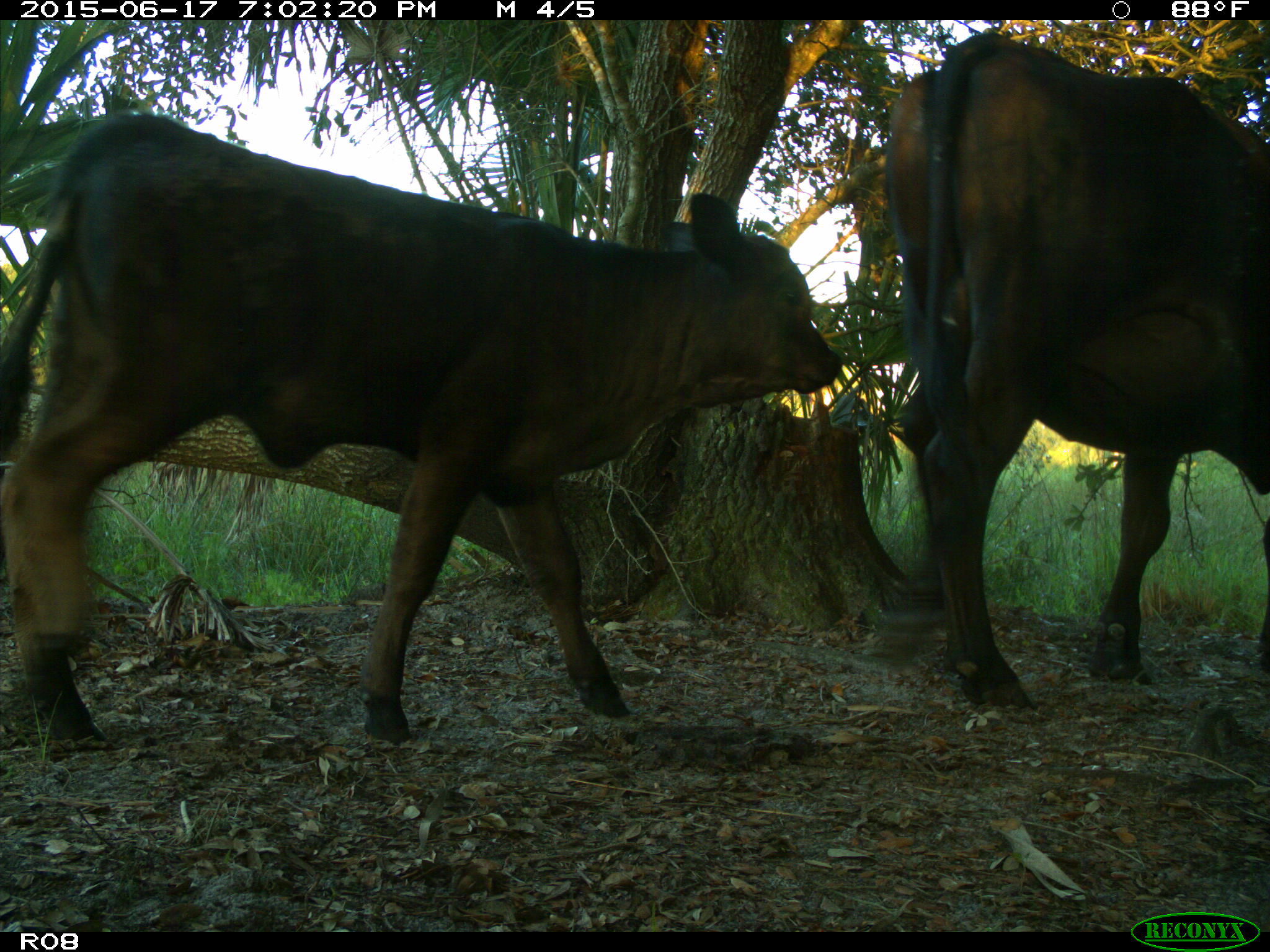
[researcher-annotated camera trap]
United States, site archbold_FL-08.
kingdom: Animalia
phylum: Chordata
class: Mammalia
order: Artiodactyla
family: Bovidae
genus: Bos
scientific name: Bos taurus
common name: domestic cow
Bos taurus (domestic cow).